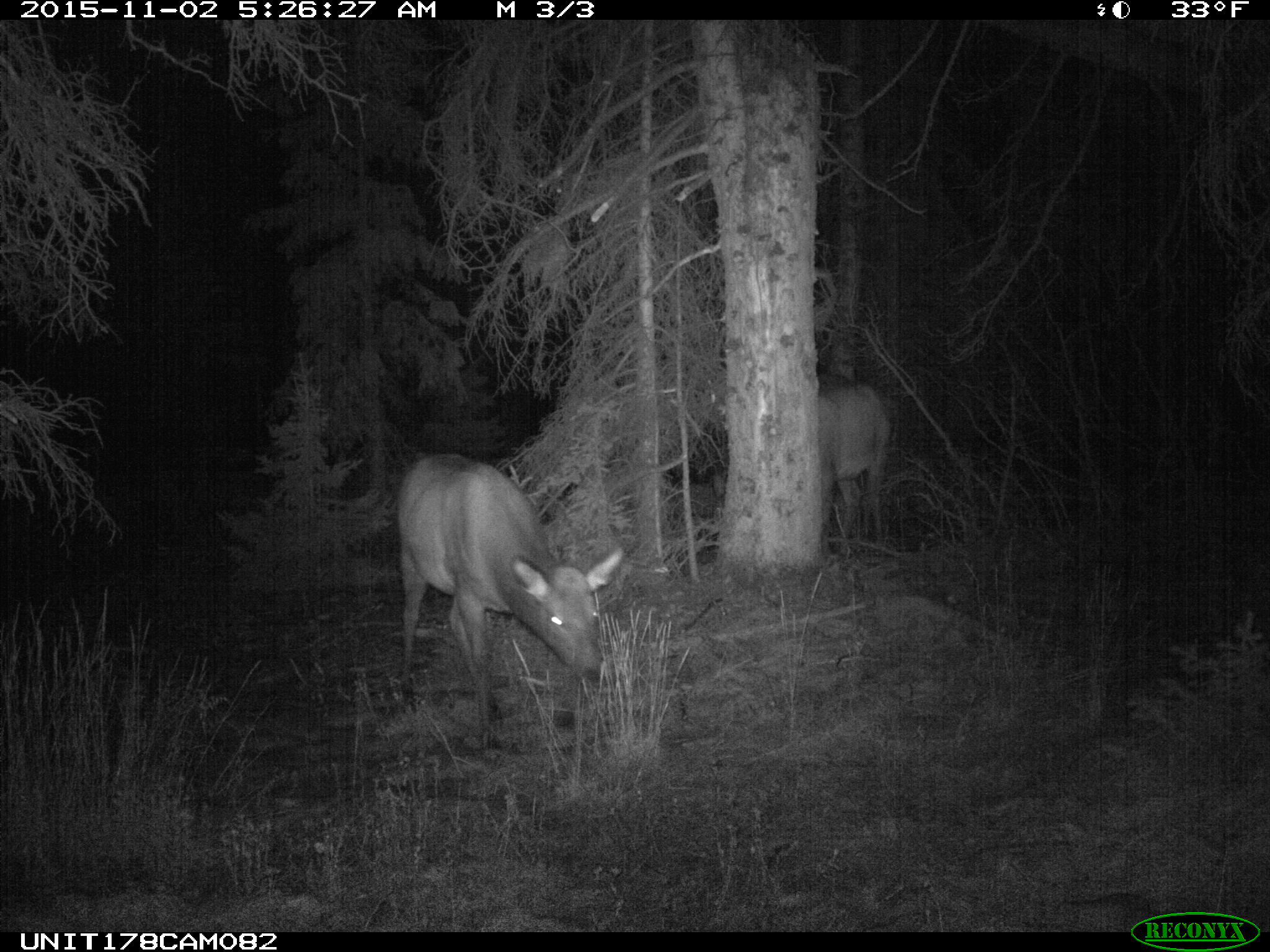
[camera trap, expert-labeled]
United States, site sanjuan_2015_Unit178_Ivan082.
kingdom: Animalia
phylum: Chordata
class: Mammalia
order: Artiodactyla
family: Cervidae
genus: Cervus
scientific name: Cervus elaphus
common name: red deer